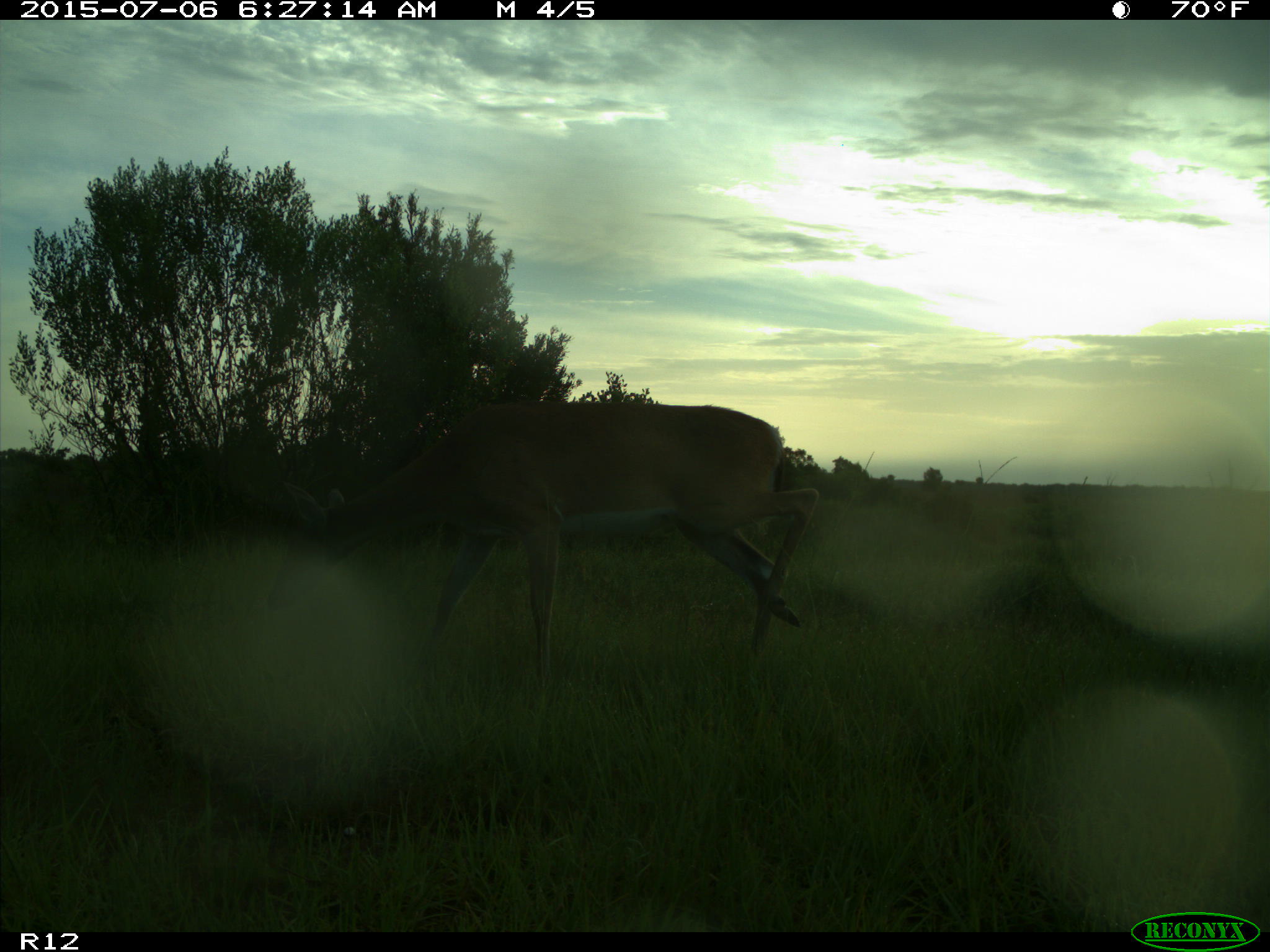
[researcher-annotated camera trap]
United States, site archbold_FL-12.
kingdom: Animalia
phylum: Chordata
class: Mammalia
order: Artiodactyla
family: Cervidae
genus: Odocoileus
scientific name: Odocoileus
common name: deer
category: unidentified deer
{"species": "unidentified deer (deer) (Odocoileus)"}